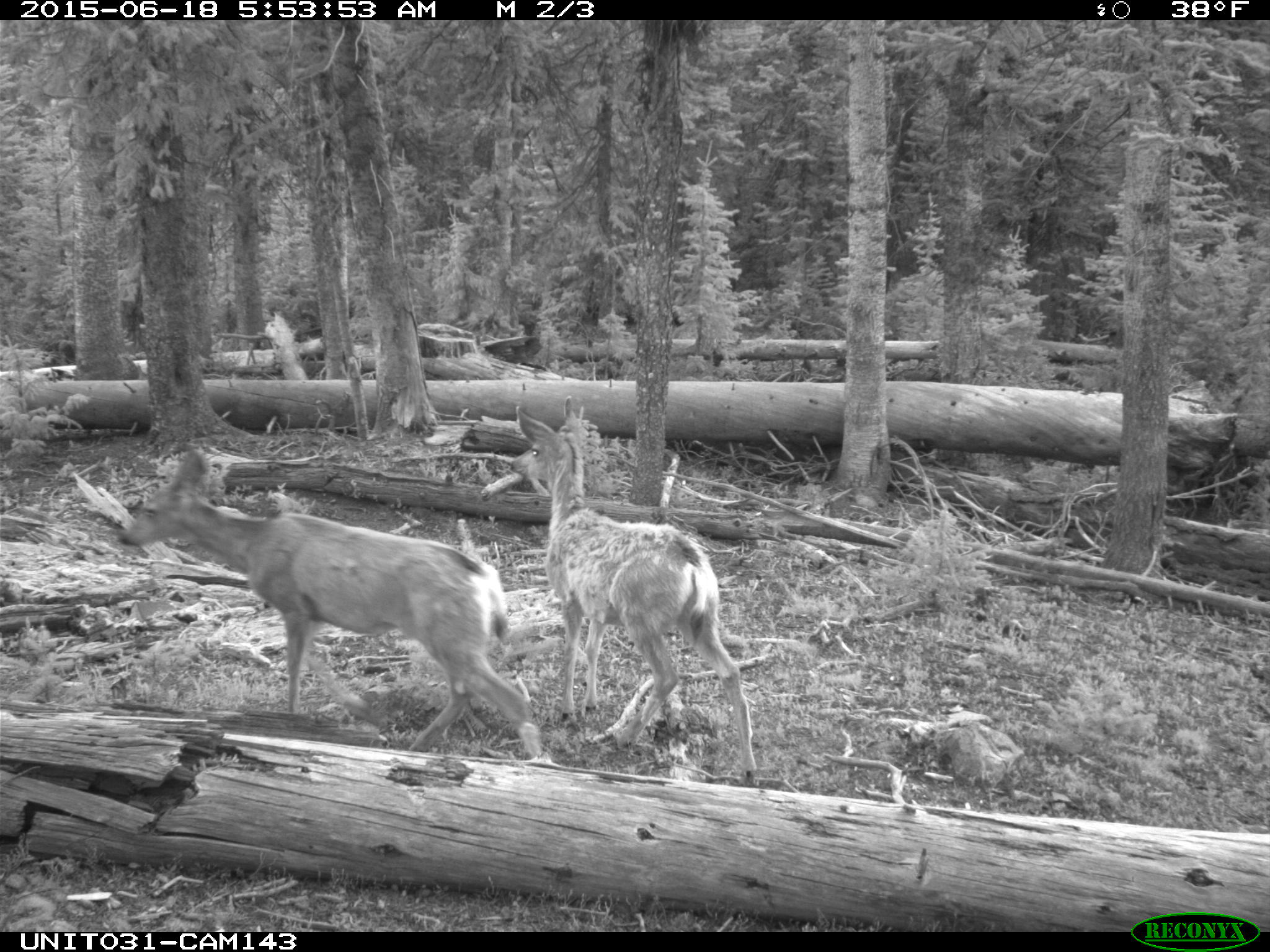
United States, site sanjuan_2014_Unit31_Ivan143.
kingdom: Animalia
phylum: Chordata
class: Mammalia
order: Artiodactyla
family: Cervidae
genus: Odocoileus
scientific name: Odocoileus hemionus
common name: mule deer